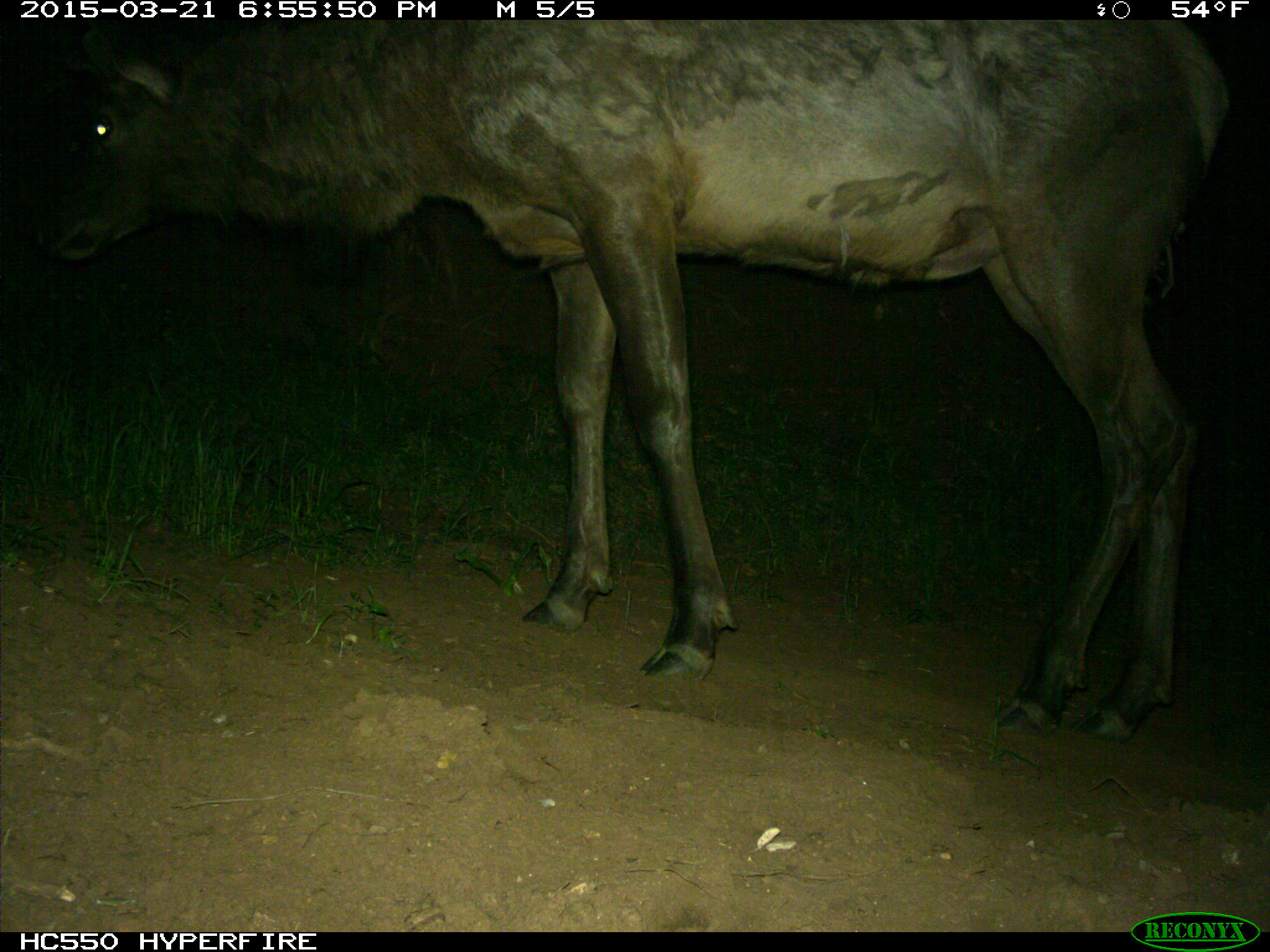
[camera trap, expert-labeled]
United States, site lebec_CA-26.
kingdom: Animalia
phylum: Chordata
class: Mammalia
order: Artiodactyla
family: Cervidae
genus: Cervus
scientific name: Cervus canadensis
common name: elk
Cervus canadensis (elk).